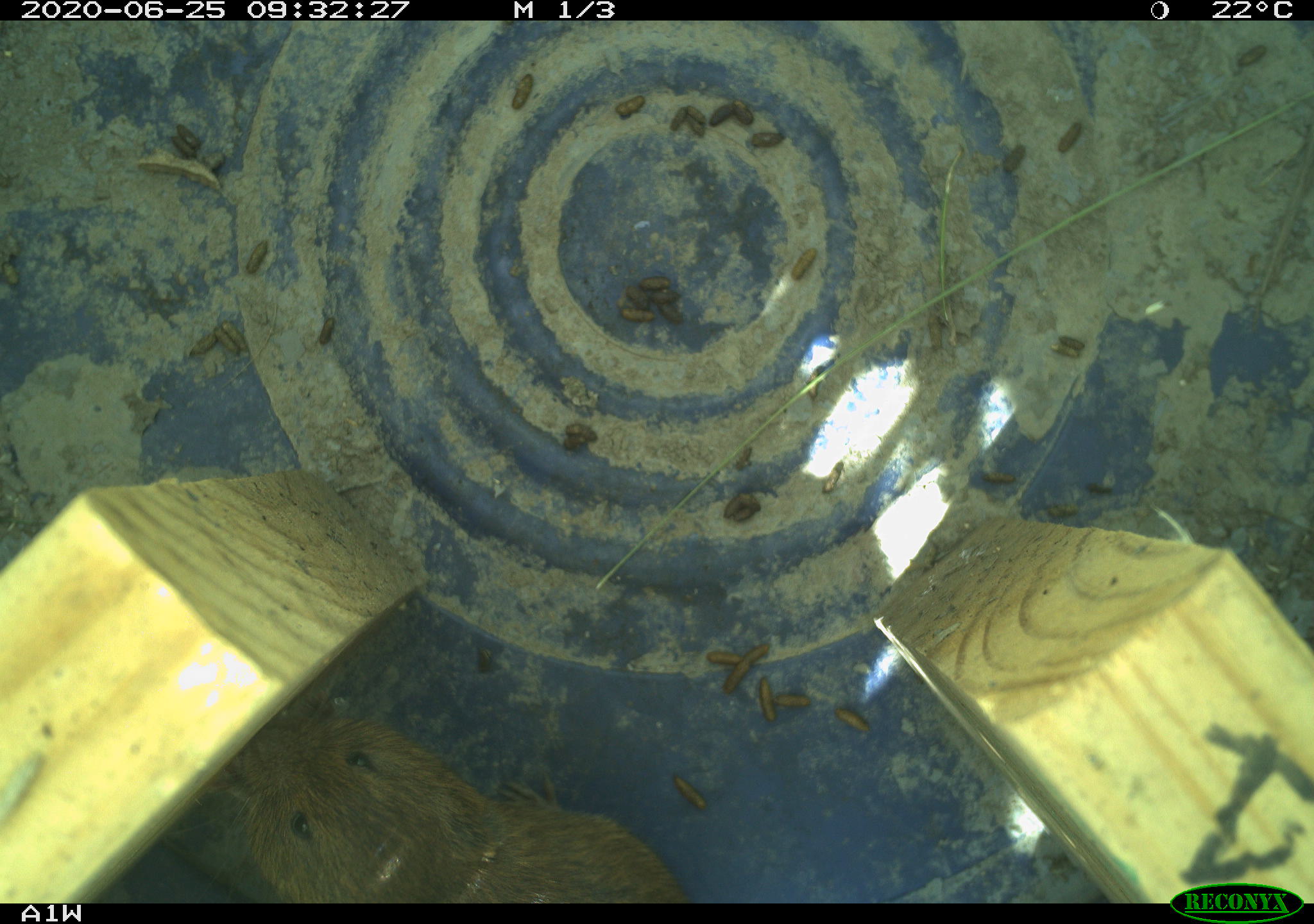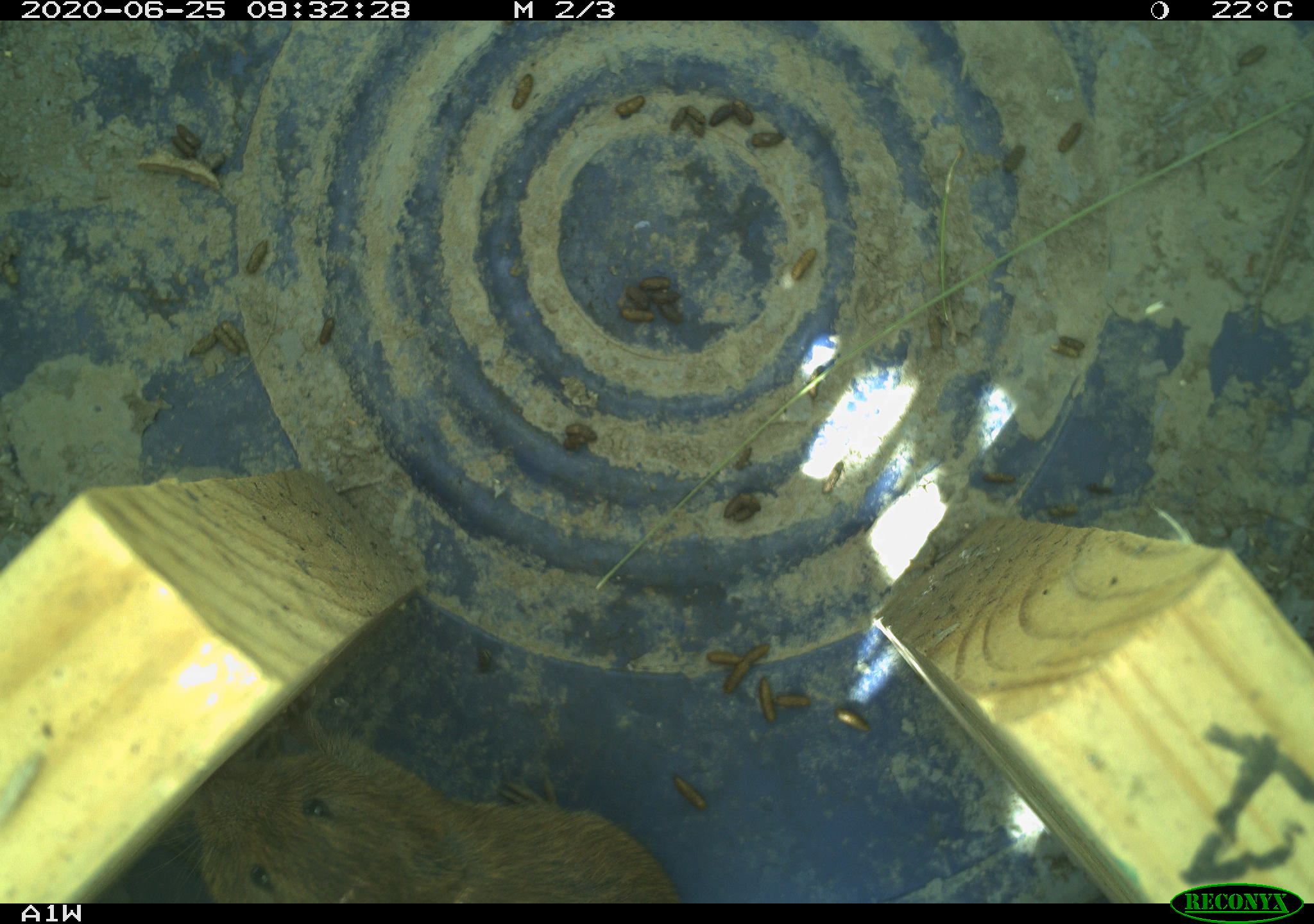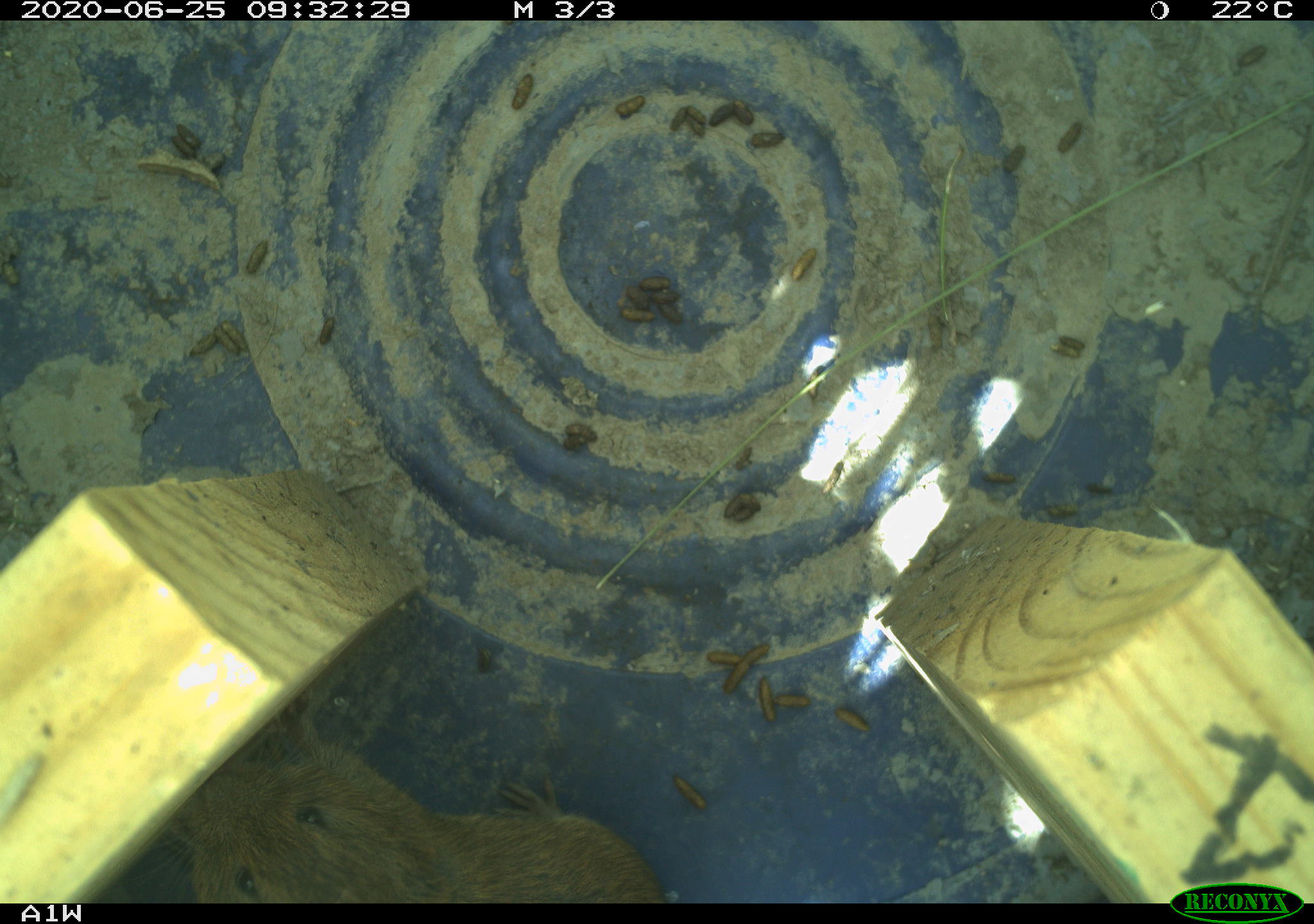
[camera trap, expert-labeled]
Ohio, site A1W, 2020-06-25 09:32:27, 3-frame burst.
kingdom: Animalia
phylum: Chordata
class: Mammalia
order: Rodentia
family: Cricetidae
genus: Microtus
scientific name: Microtus pennsylvanicus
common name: meadow vole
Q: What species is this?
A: Meadow vole (Microtus pennsylvanicus).